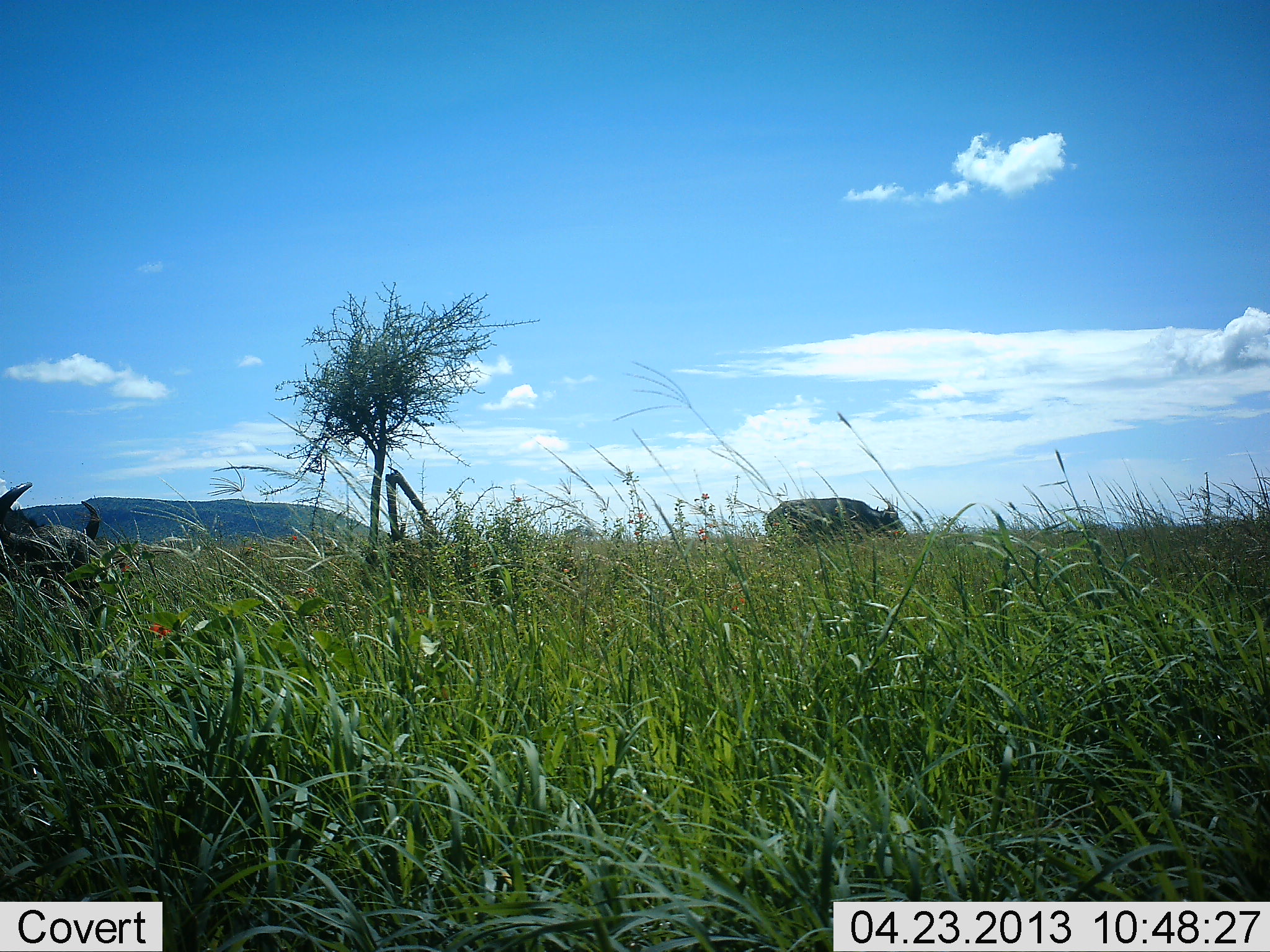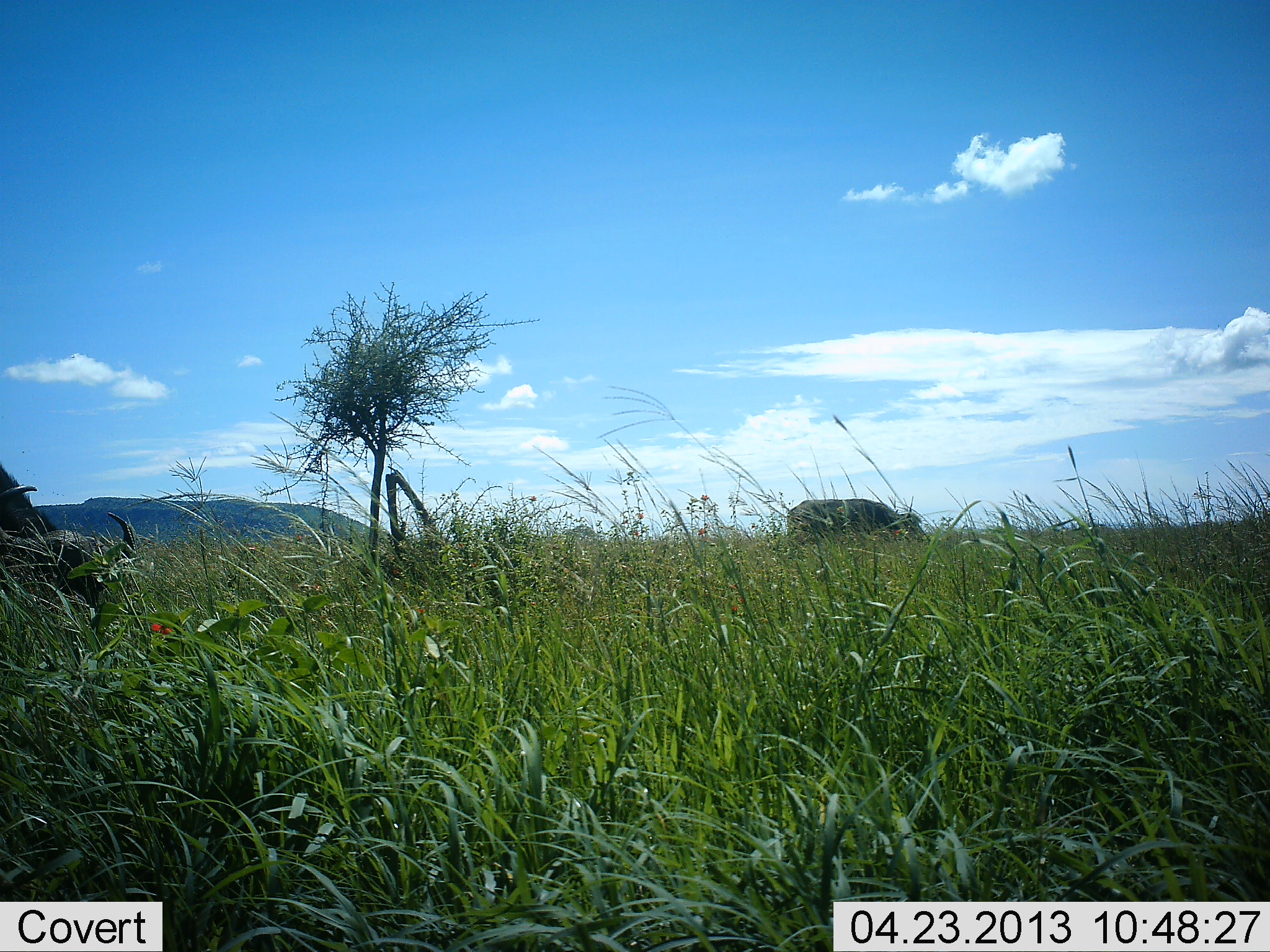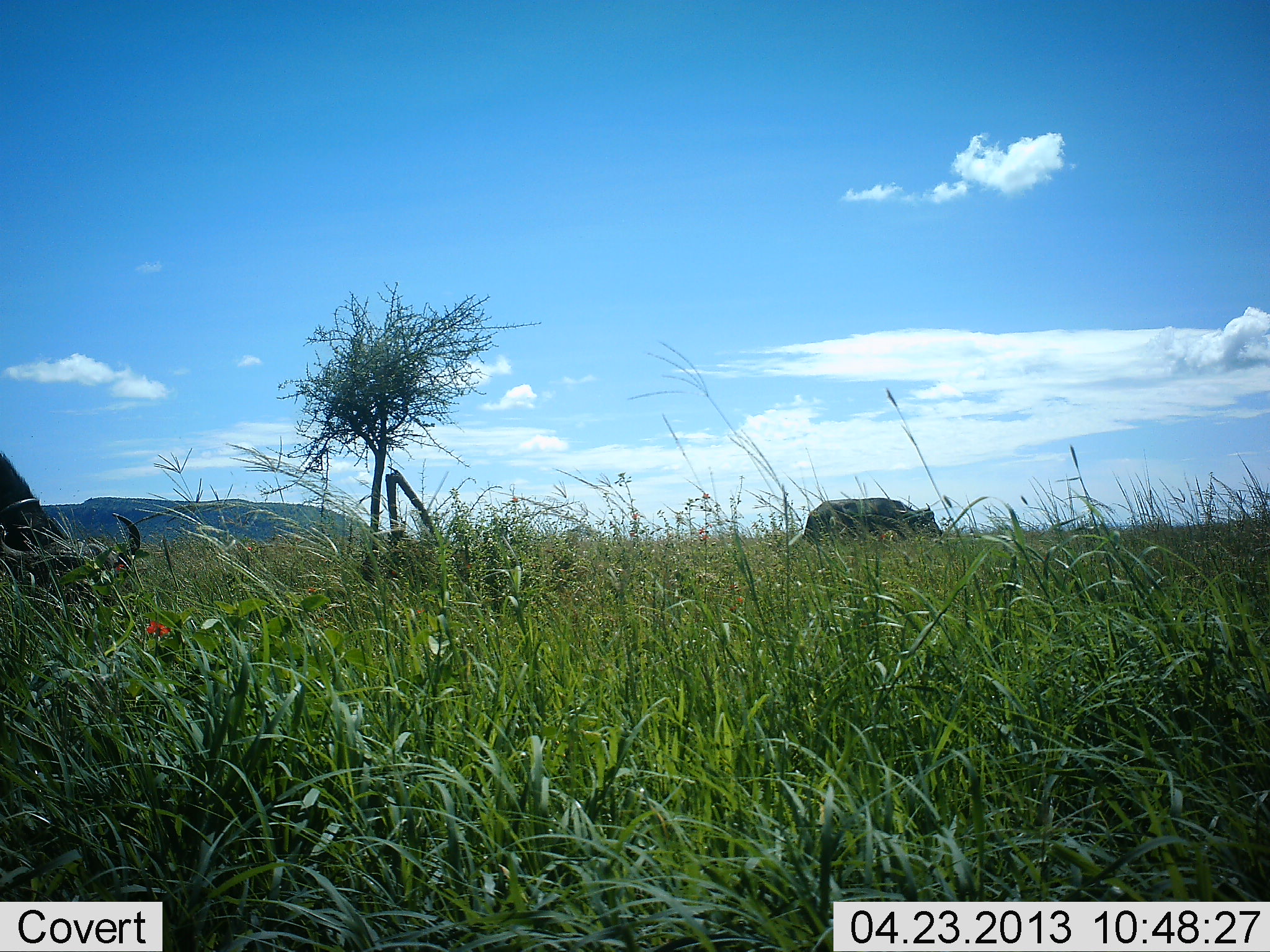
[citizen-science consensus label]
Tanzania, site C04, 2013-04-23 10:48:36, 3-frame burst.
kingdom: Animalia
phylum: Chordata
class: Mammalia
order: Artiodactyla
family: Bovidae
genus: Syncerus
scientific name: Syncerus caffer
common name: cape buffalo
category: buffalo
Buffalo (cape buffalo) (Syncerus caffer), count 2. Behavior (volunteer vote fractions): standing 27%, resting 0%, moving 33%, interacting 0%. Young present (vote fraction): 0%. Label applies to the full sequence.